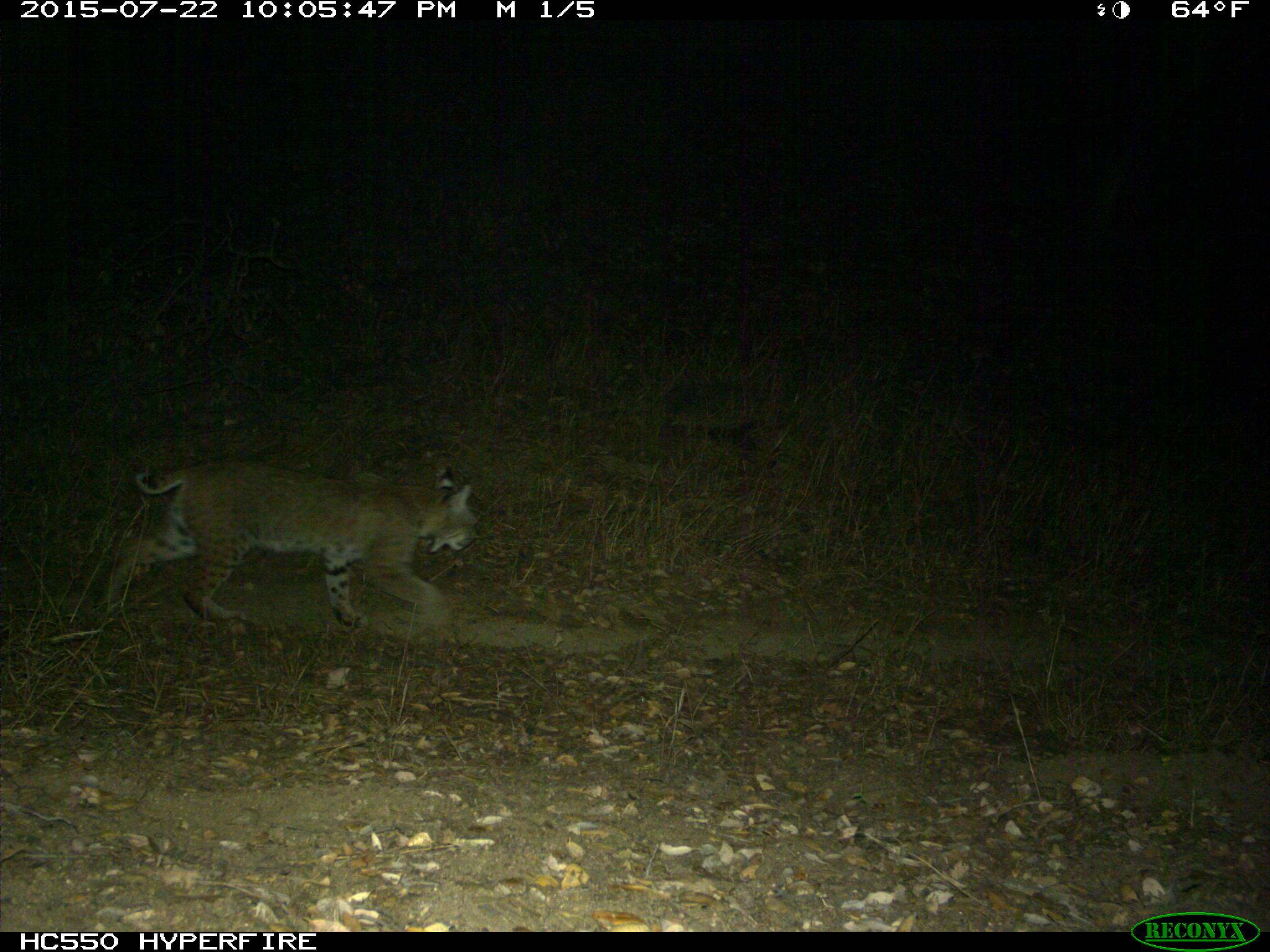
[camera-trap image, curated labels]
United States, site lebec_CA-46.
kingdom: Animalia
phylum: Chordata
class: Mammalia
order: Carnivora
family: Felidae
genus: Lynx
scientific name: Lynx rufus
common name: bobcat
Lynx rufus (bobcat).